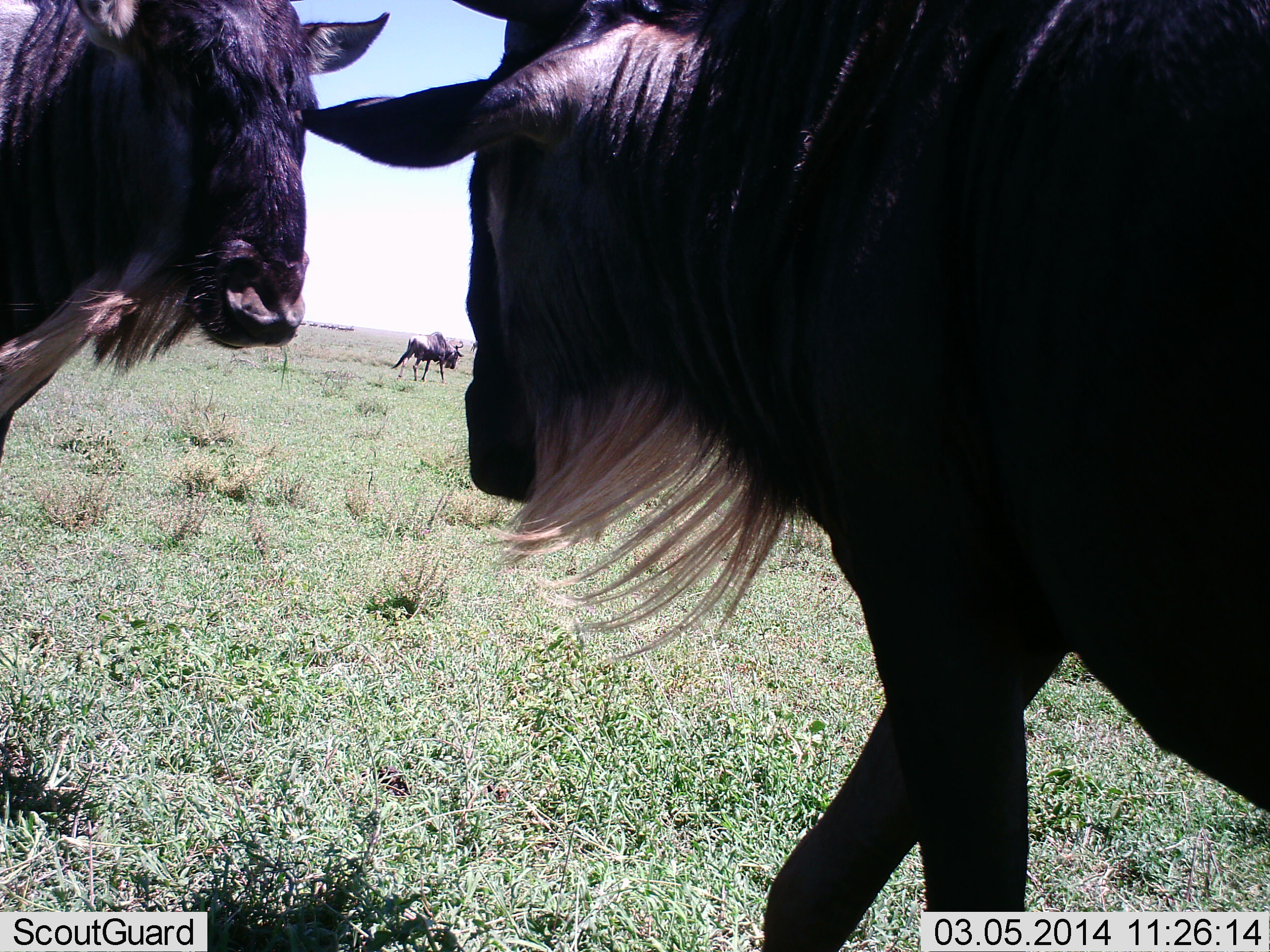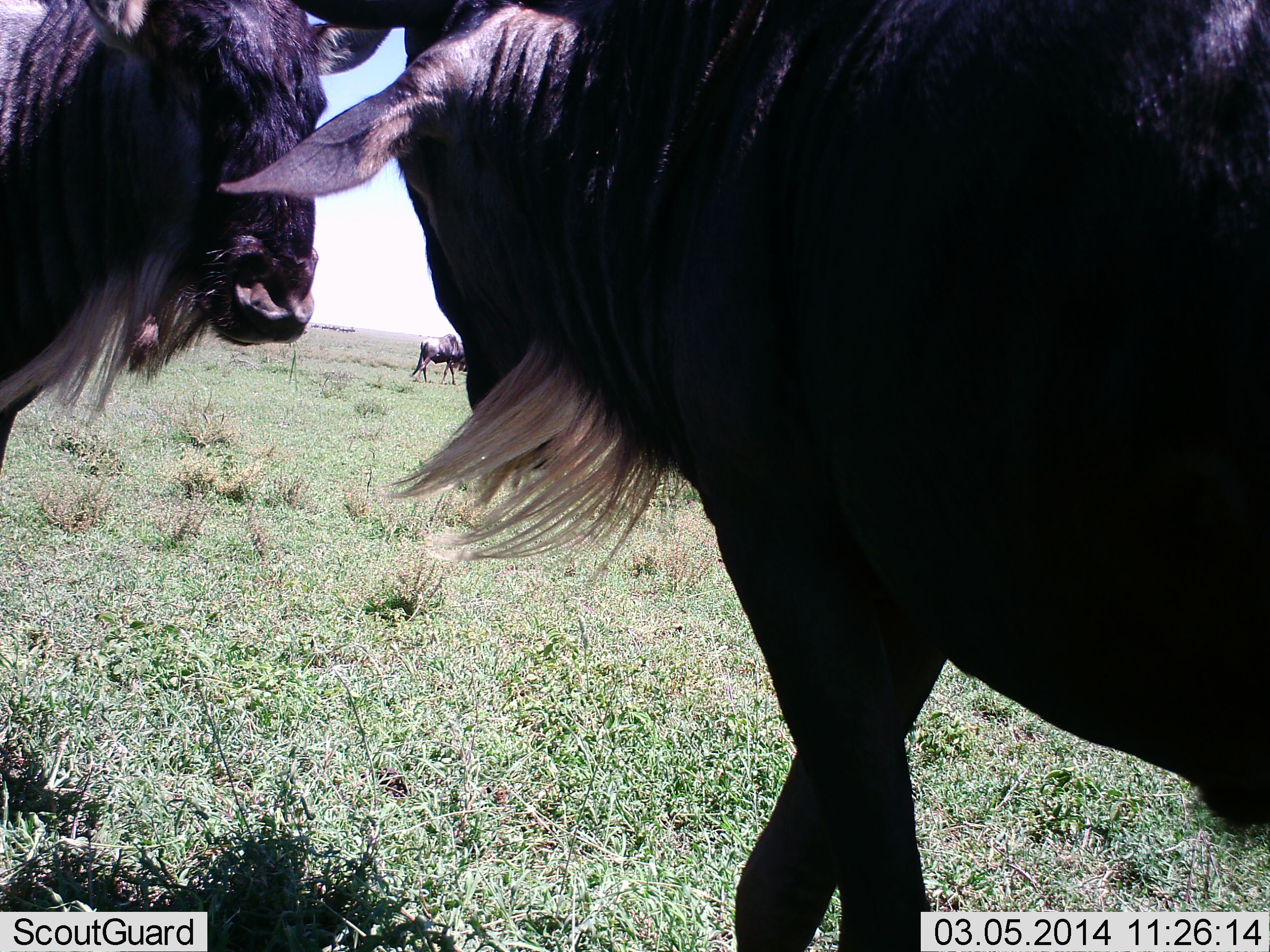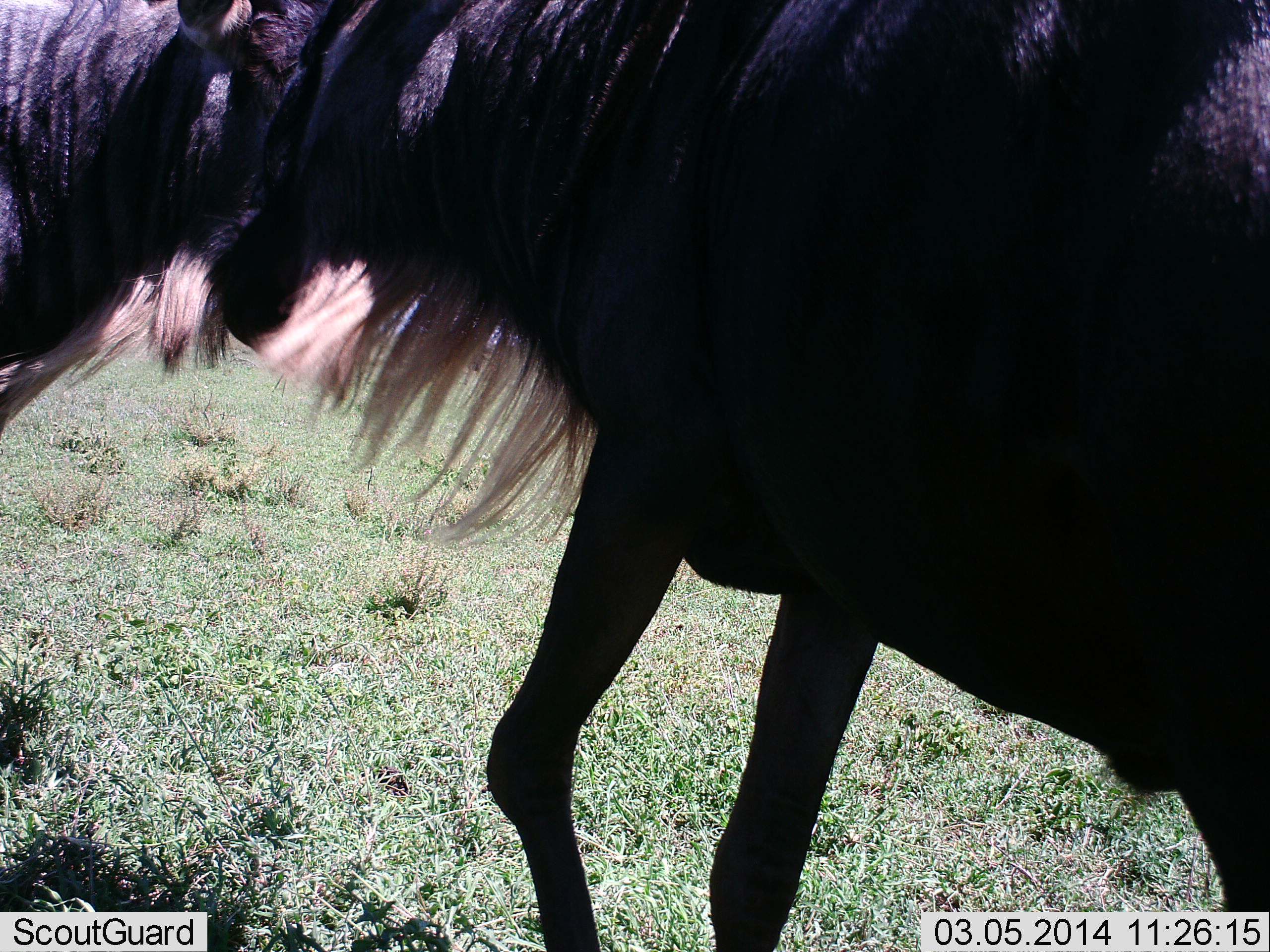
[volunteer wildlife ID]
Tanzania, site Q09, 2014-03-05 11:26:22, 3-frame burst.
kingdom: Animalia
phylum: Chordata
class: Mammalia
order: Artiodactyla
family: Bovidae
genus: Connochaetes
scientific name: Connochaetes taurinus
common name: blue wildebeest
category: wildebeest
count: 3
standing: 60%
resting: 0%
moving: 60%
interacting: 30%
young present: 0%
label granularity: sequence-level